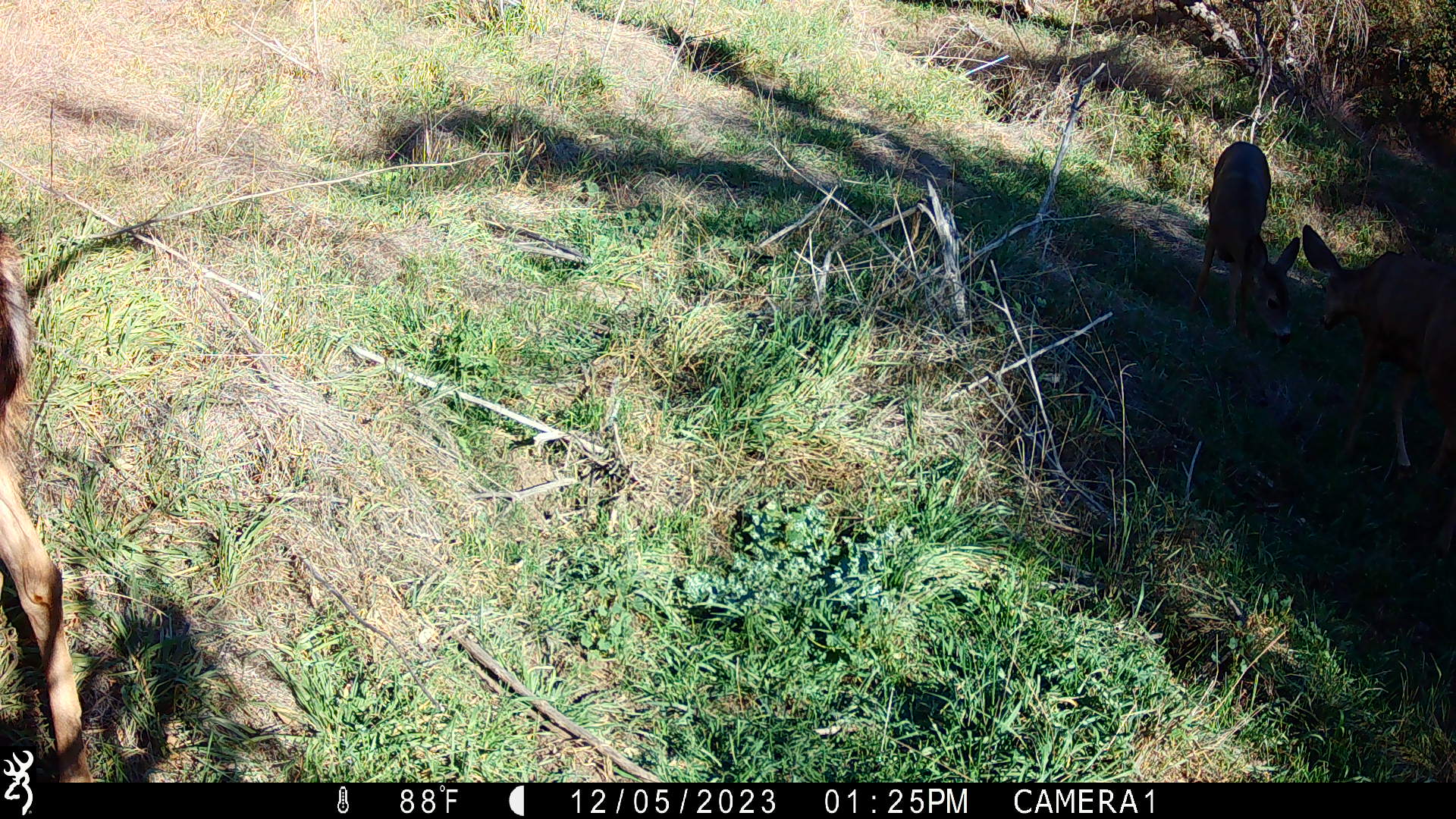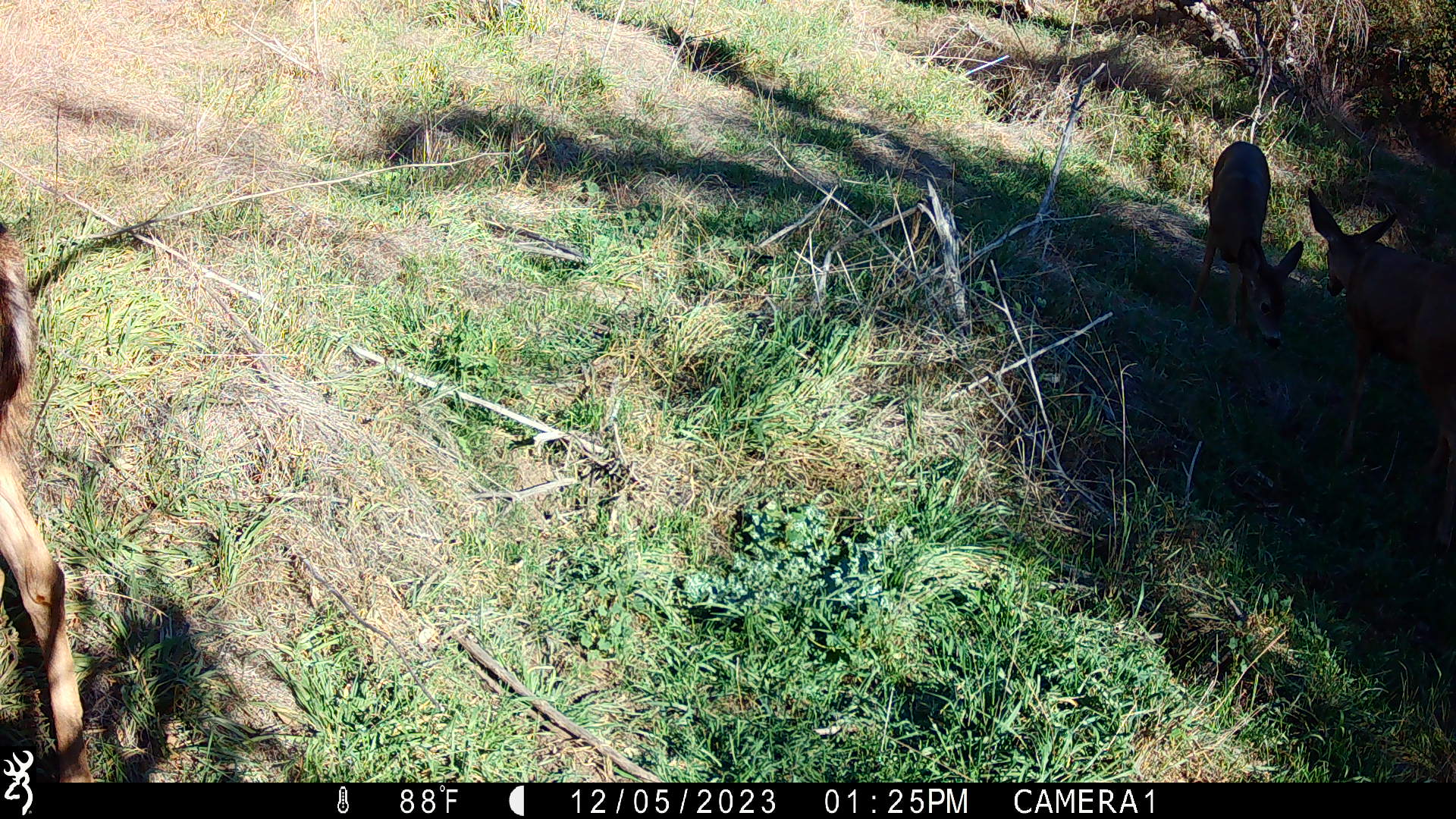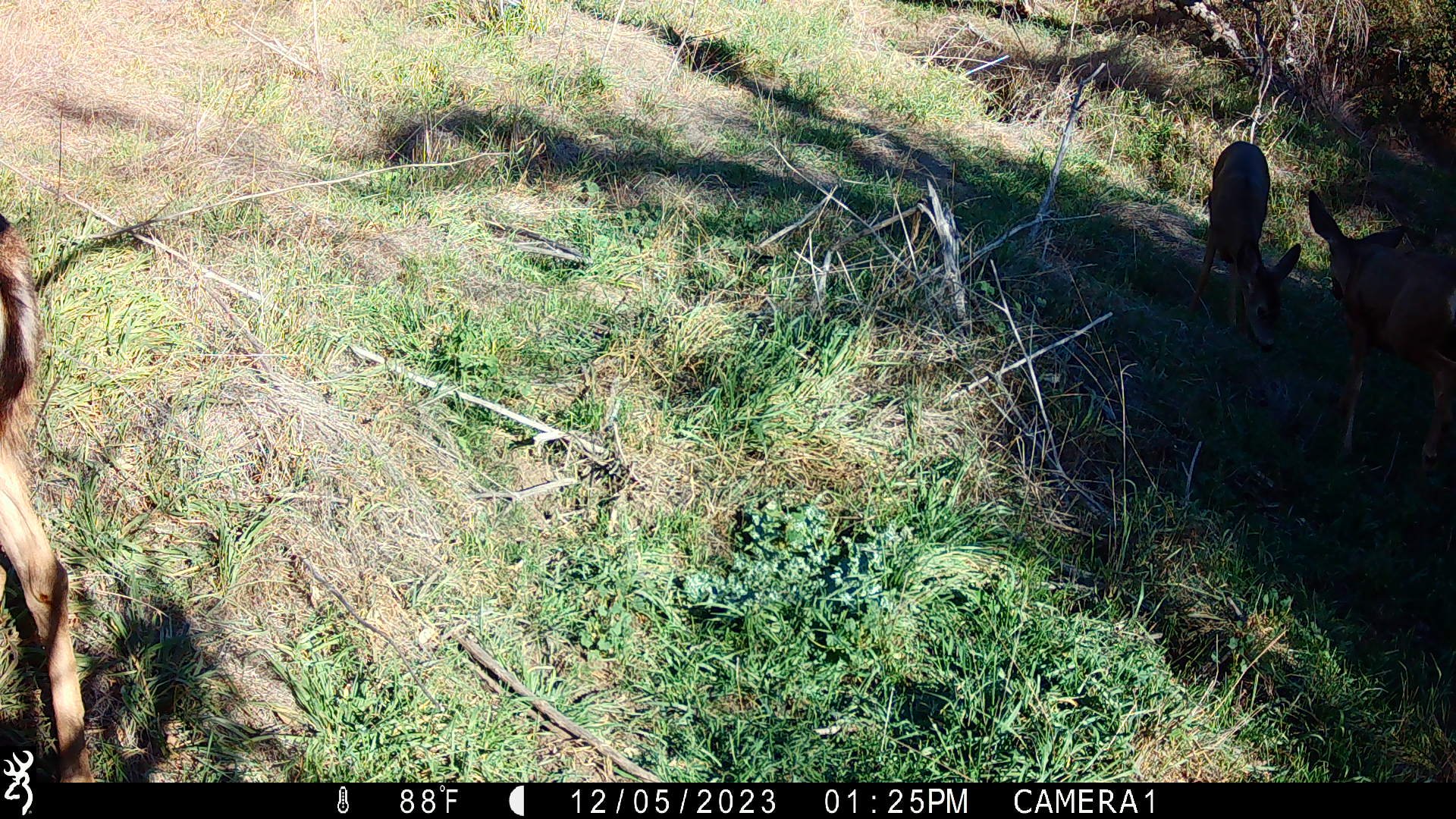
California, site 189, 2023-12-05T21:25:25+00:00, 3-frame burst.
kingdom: Animalia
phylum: Chordata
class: Mammalia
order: Artiodactyla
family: Cervidae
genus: Odocoileus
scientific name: Odocoileus hemionus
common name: mule deer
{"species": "mule deer (Odocoileus hemionus)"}